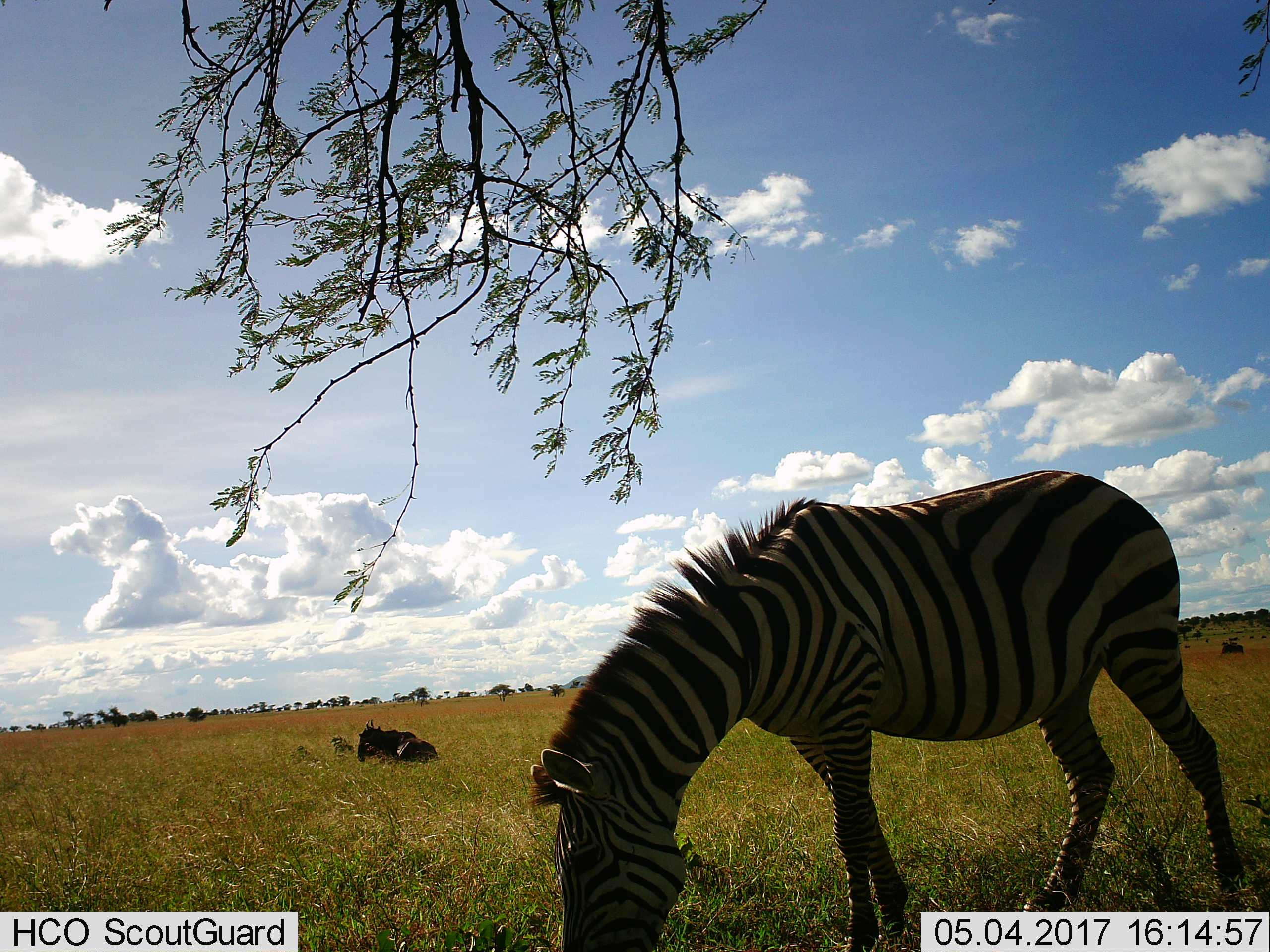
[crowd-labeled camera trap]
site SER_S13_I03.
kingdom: Animalia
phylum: Chordata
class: Mammalia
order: Perissodactyla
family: Equidae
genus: Equus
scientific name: Equus quagga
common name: plains zebra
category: zebraplains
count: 1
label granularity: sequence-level